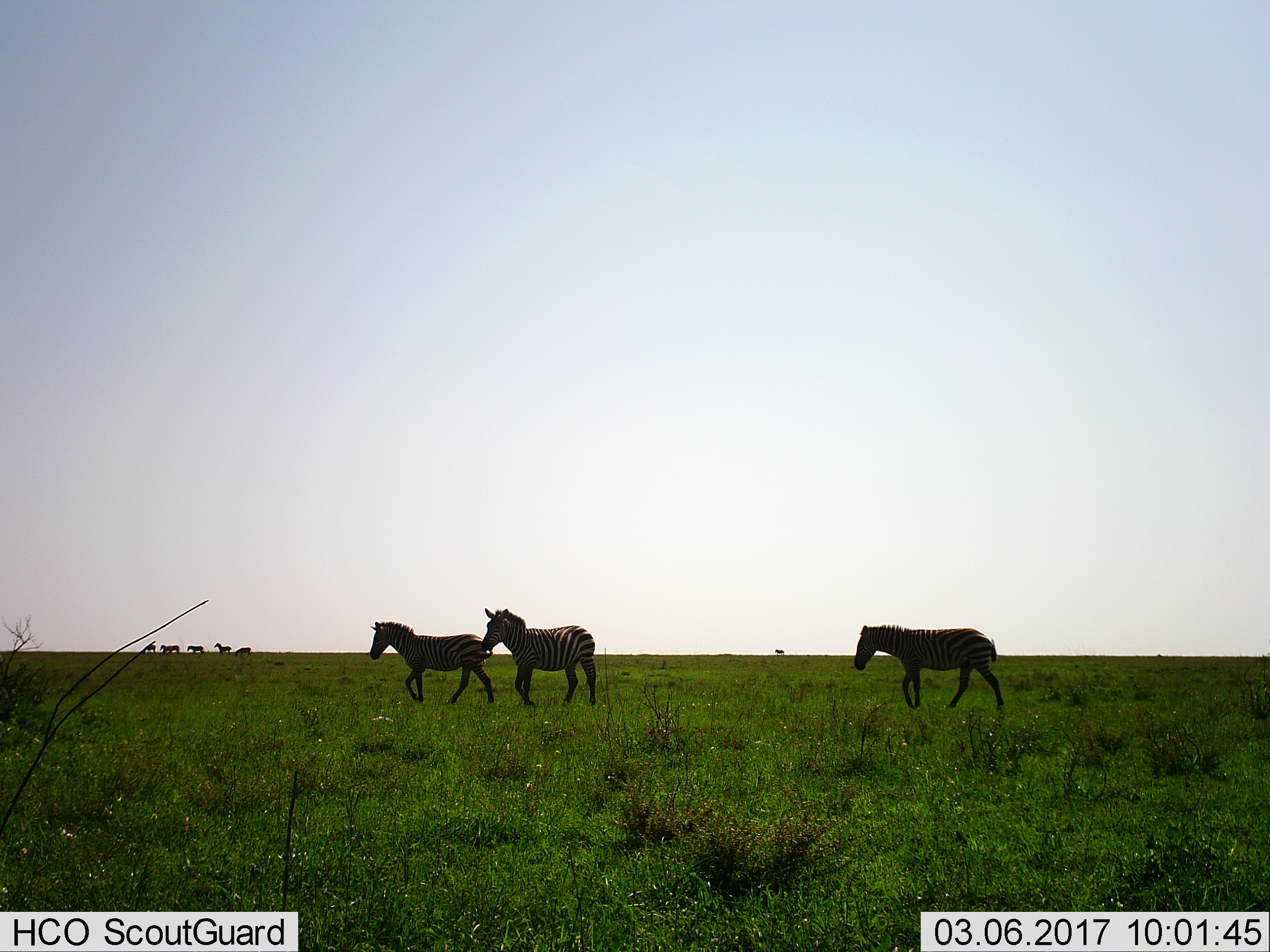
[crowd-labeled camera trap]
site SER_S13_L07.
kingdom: Animalia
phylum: Chordata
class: Mammalia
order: Perissodactyla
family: Equidae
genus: Equus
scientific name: Equus quagga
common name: plains zebra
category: zebraplains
Zebraplains (plains zebra) (Equus quagga), count 8. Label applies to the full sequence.